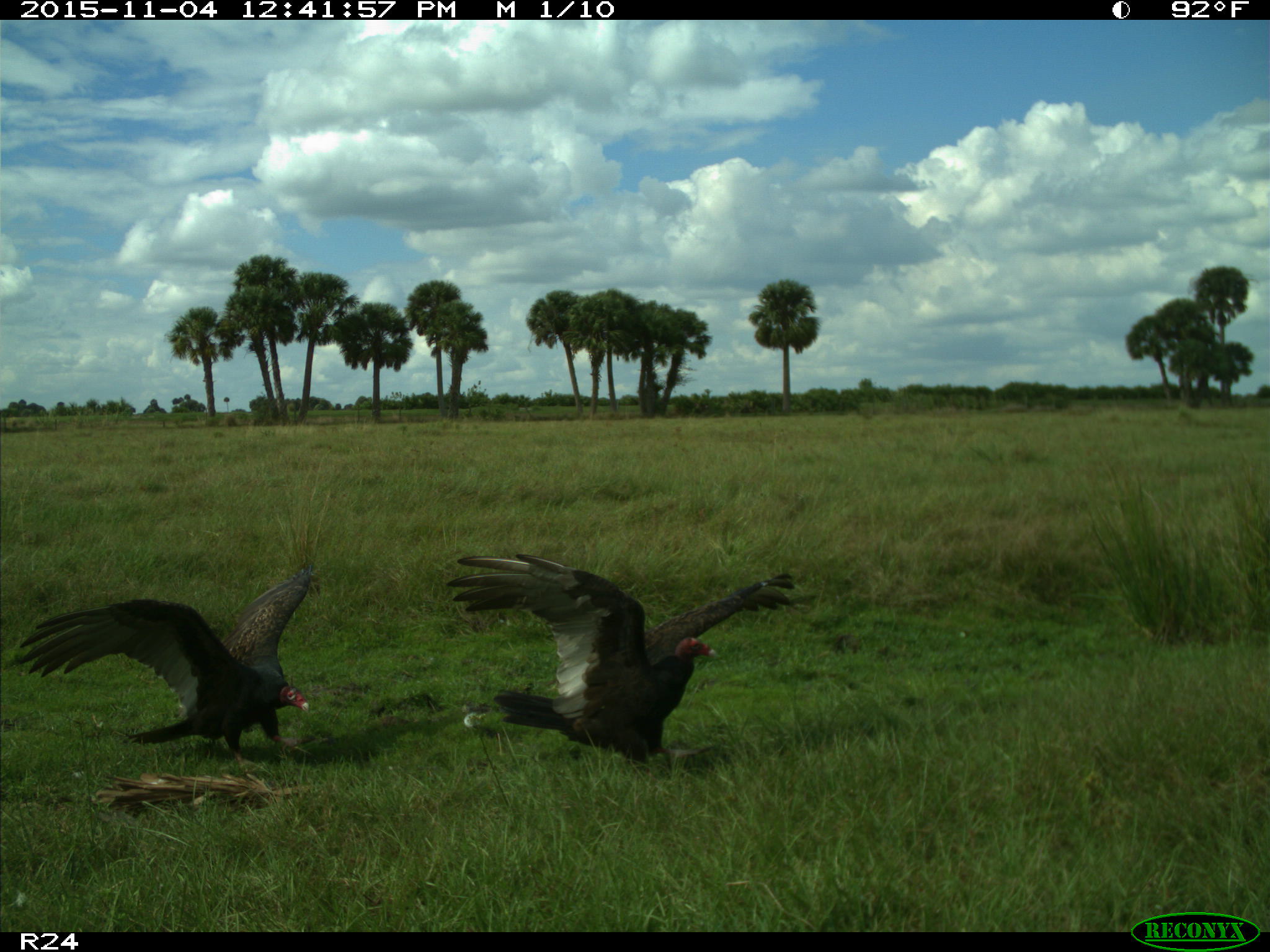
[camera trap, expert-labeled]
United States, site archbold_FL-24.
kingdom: Animalia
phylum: Chordata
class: Aves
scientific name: Aves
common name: birds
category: unidentified bird